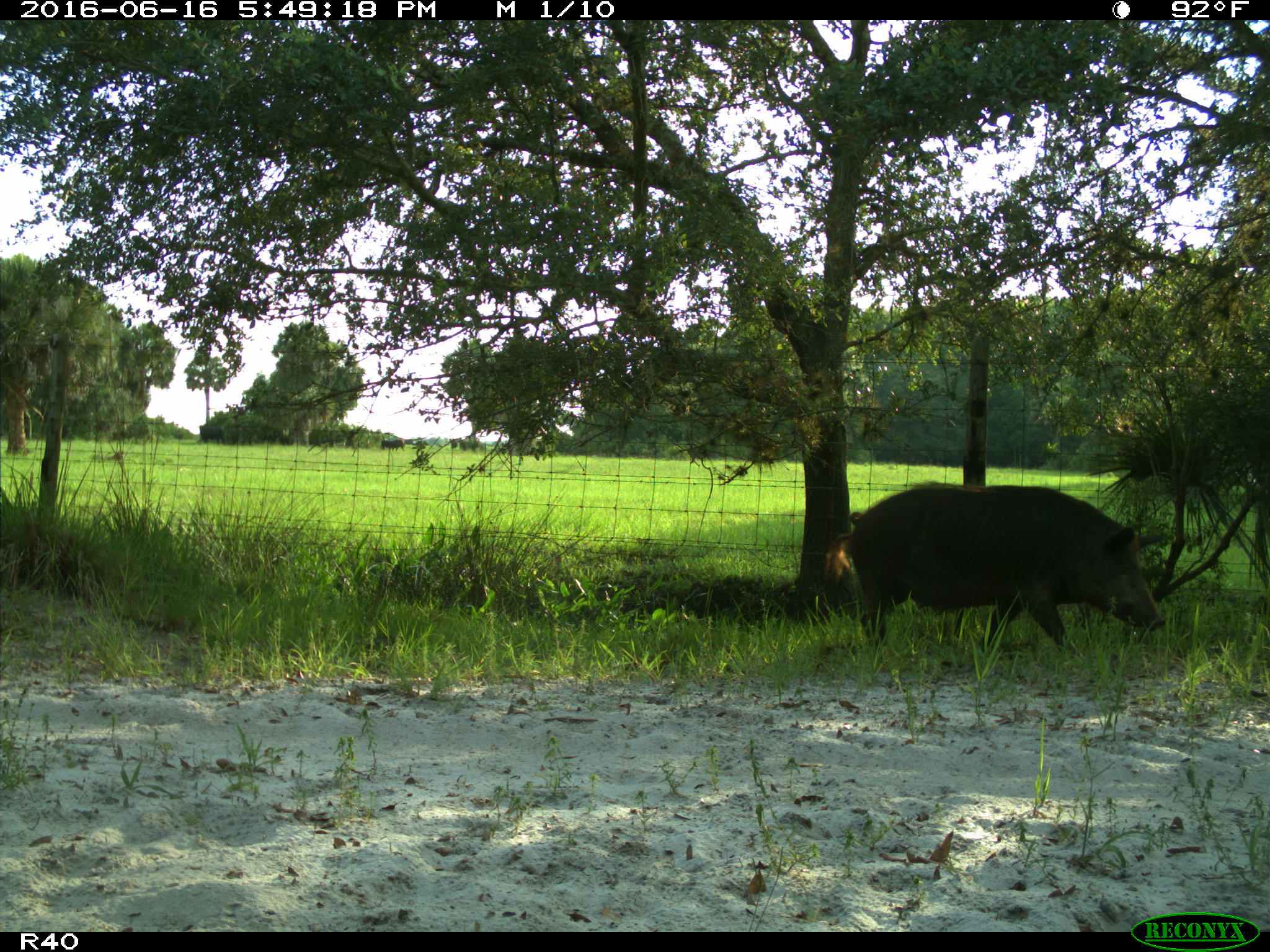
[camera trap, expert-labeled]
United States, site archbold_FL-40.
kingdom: Animalia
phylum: Chordata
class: Mammalia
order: Artiodactyla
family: Suidae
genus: Sus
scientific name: Sus scrofa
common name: wild boar